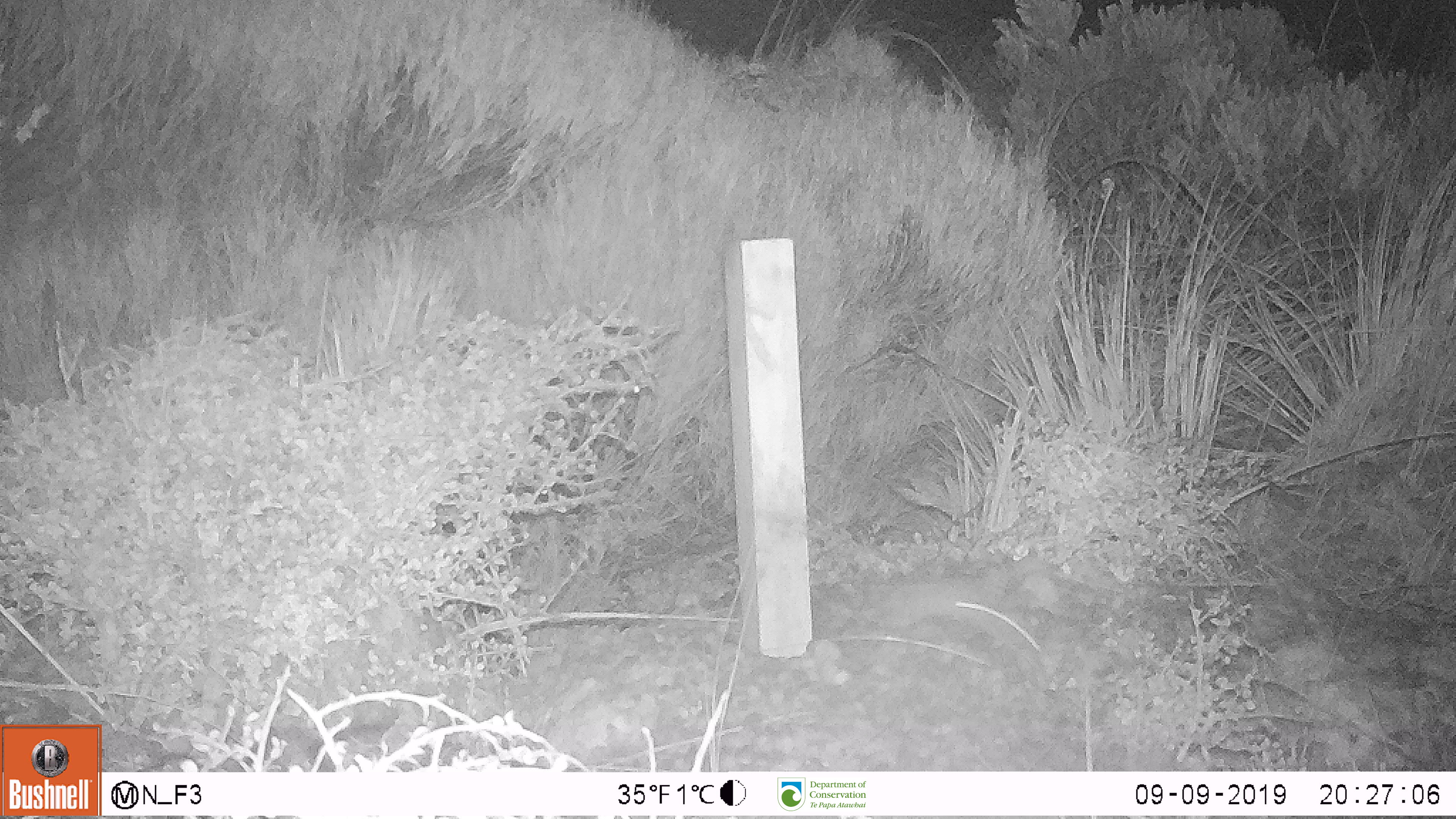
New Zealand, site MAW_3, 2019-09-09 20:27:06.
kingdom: Animalia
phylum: Chordata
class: Mammalia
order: Rodentia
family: Muridae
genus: Mus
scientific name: Mus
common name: mouse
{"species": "mouse (Mus)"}